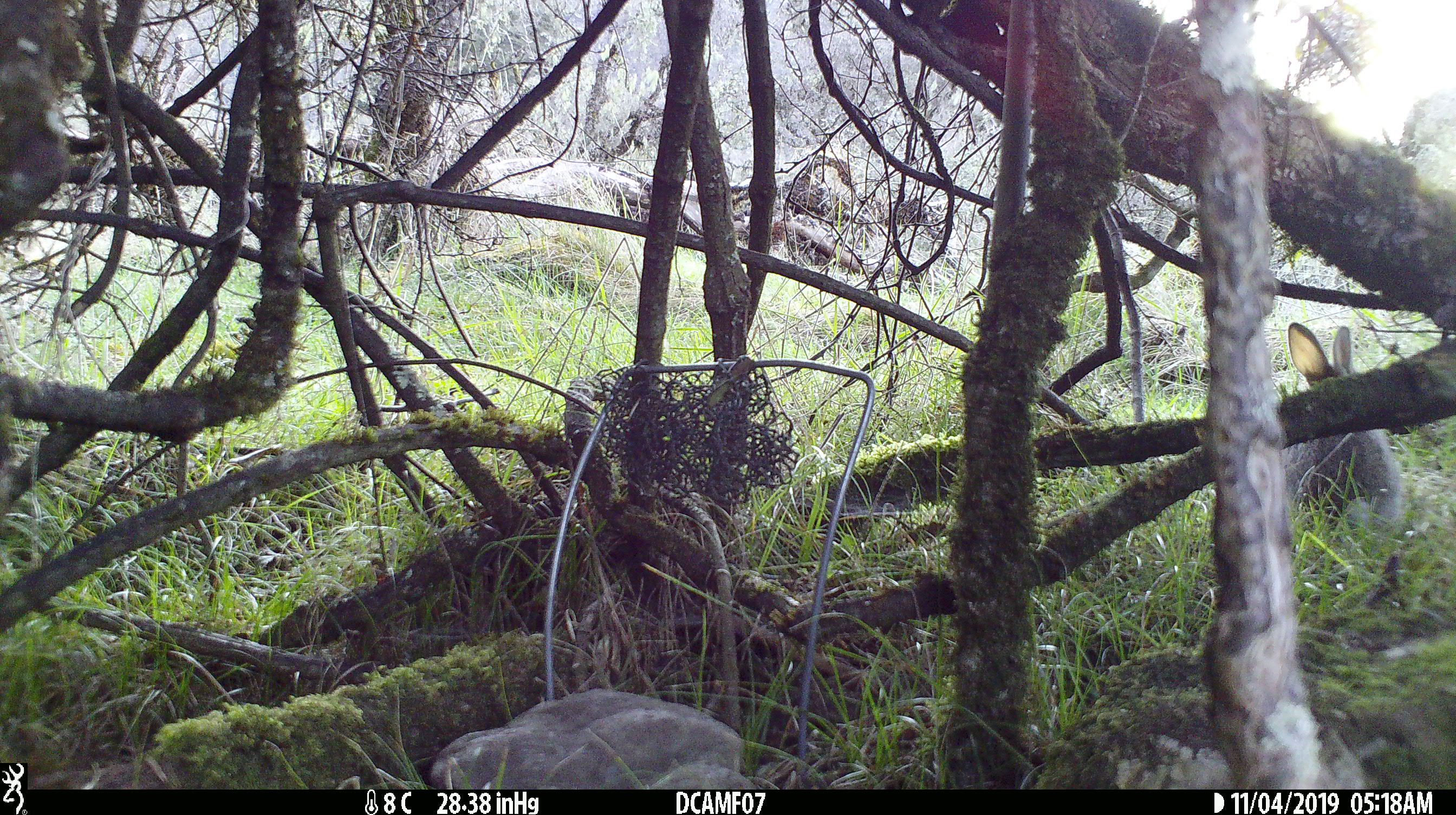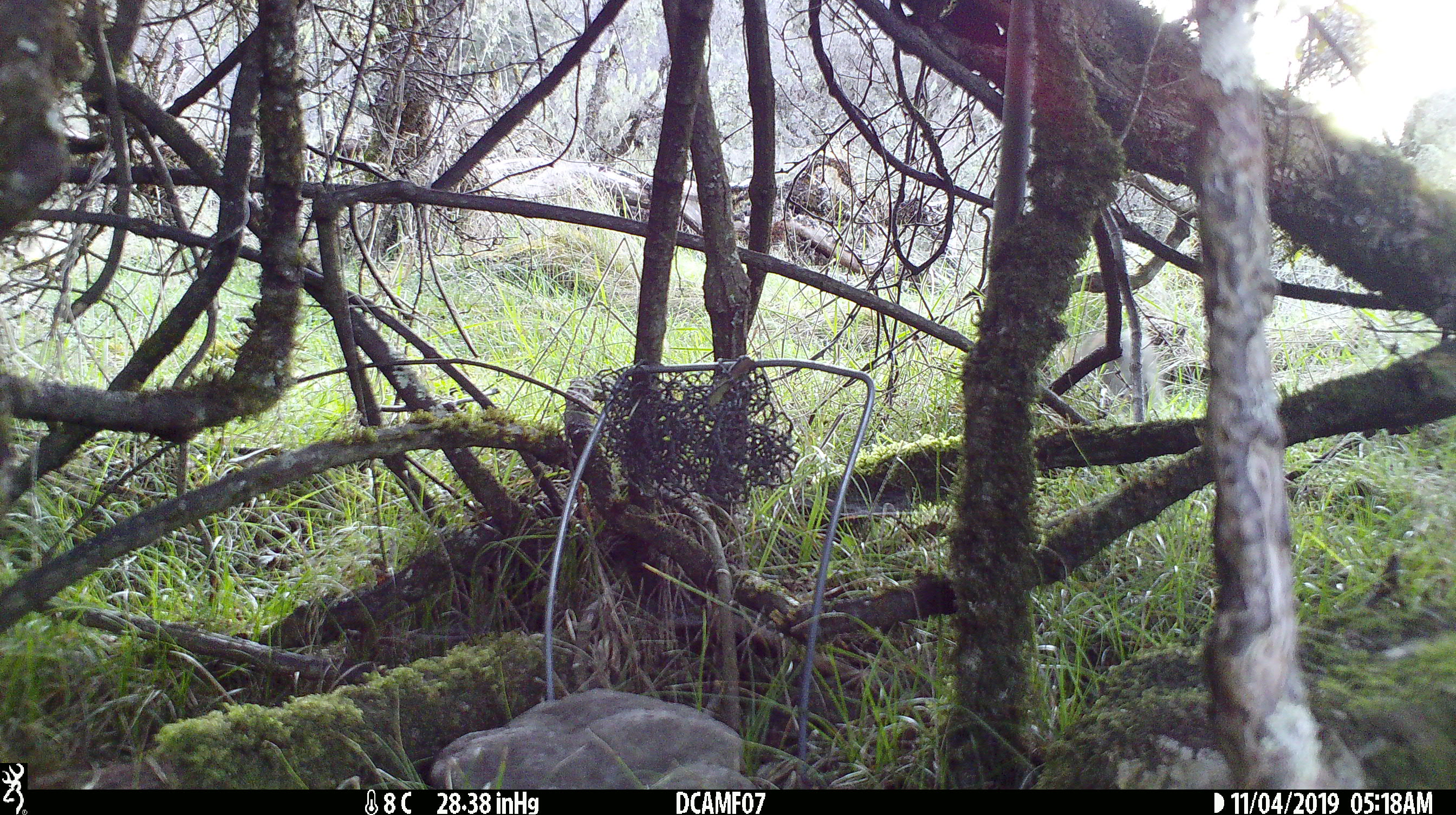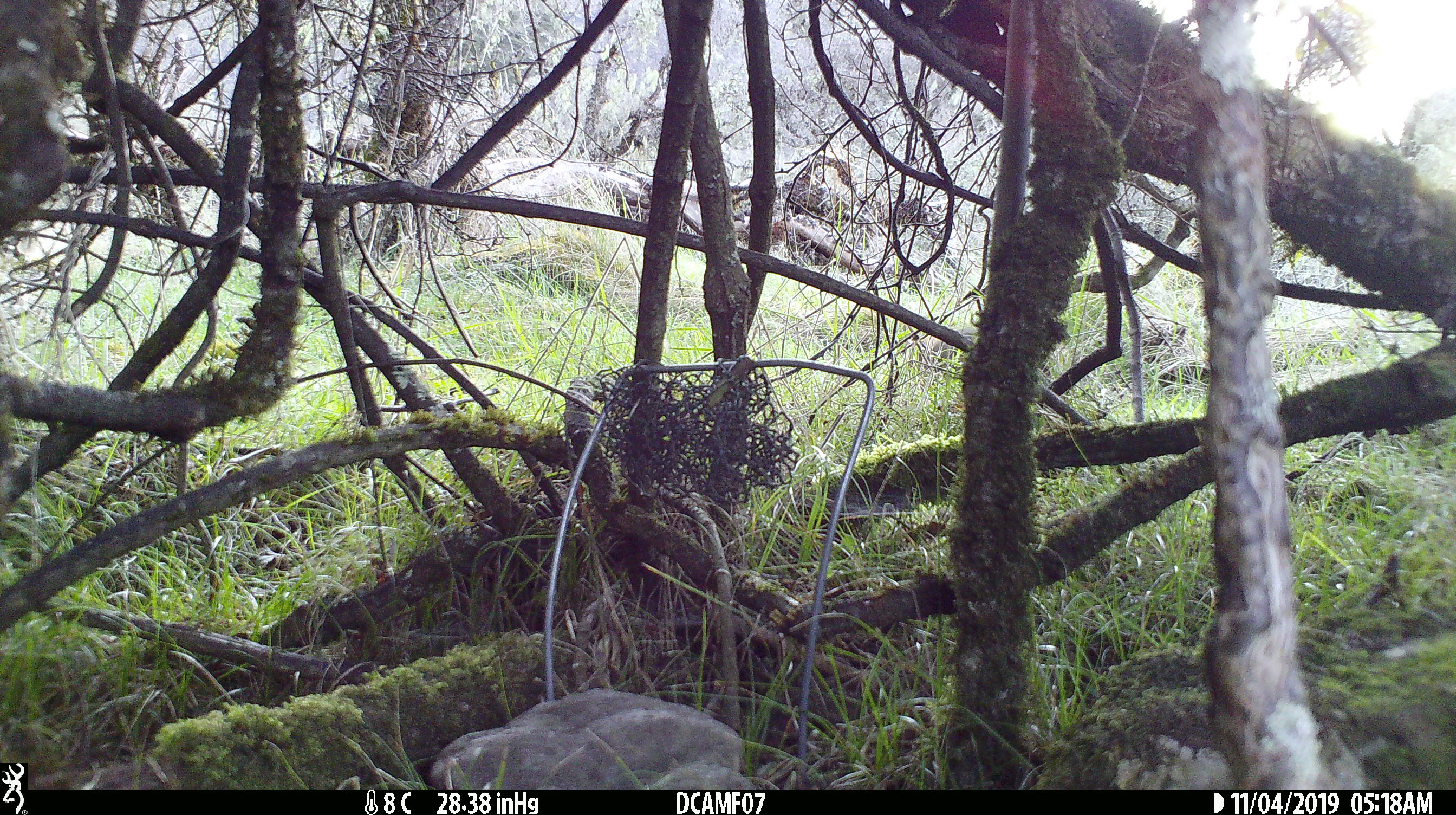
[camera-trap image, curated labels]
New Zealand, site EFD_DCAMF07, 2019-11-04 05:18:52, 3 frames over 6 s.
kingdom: Animalia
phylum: Chordata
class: Mammalia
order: Lagomorpha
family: Leporidae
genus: Oryctolagus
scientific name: Oryctolagus cuniculus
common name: european rabbit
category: rabbit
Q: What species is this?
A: Rabbit (european rabbit) (Oryctolagus cuniculus).